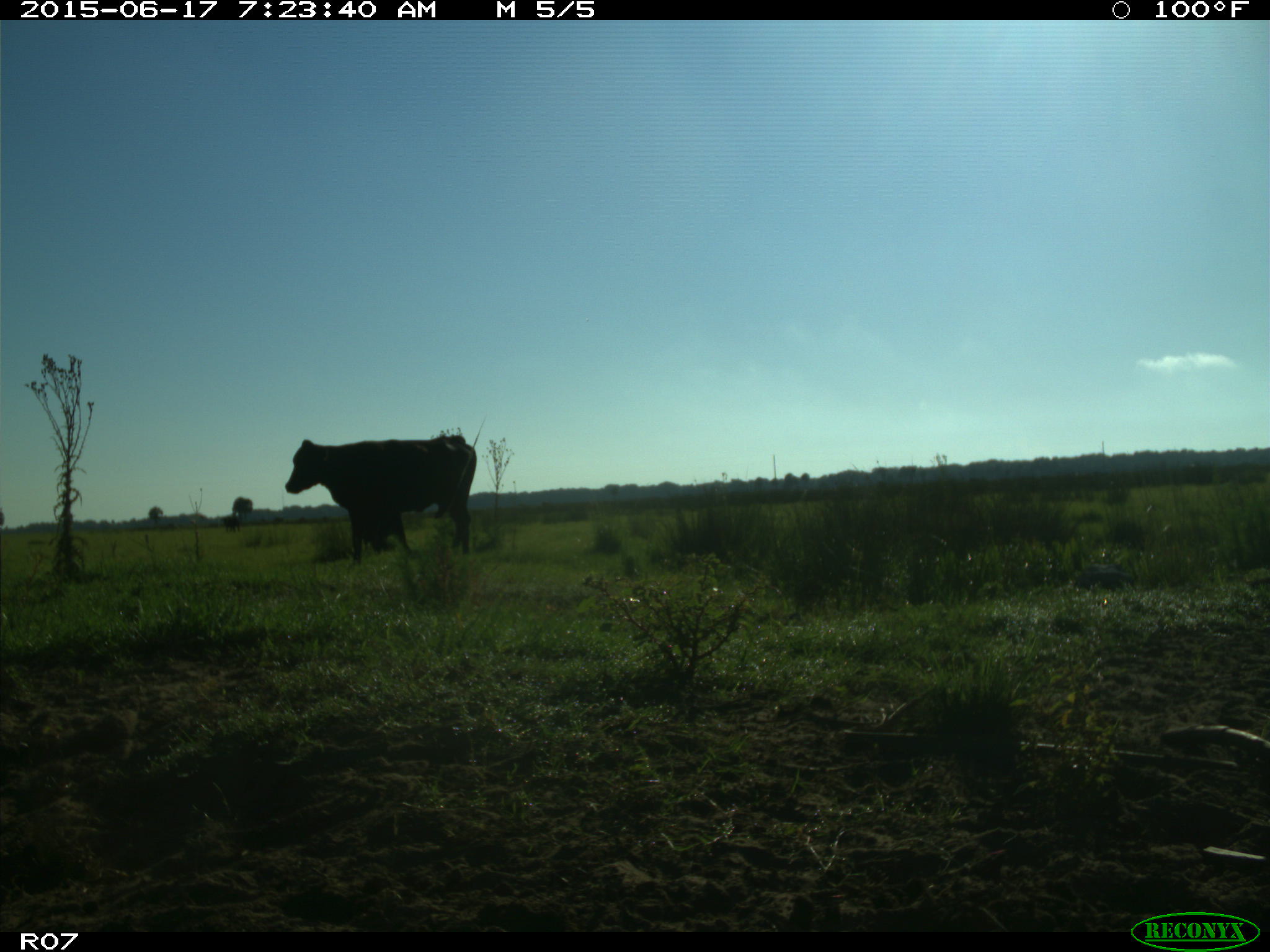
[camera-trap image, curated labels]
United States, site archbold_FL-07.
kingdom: Animalia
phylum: Chordata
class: Mammalia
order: Artiodactyla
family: Bovidae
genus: Bos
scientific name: Bos taurus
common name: domestic cow